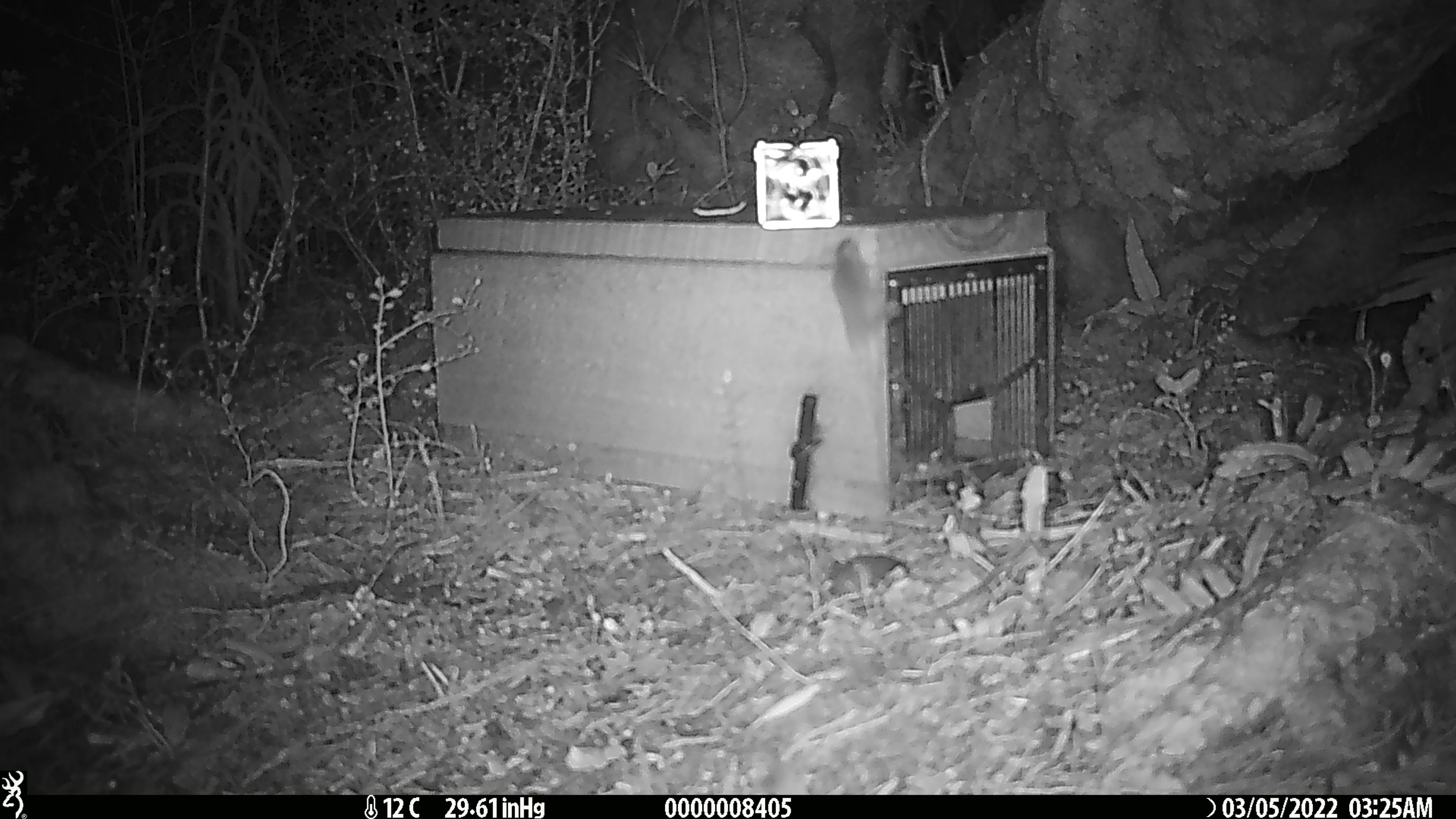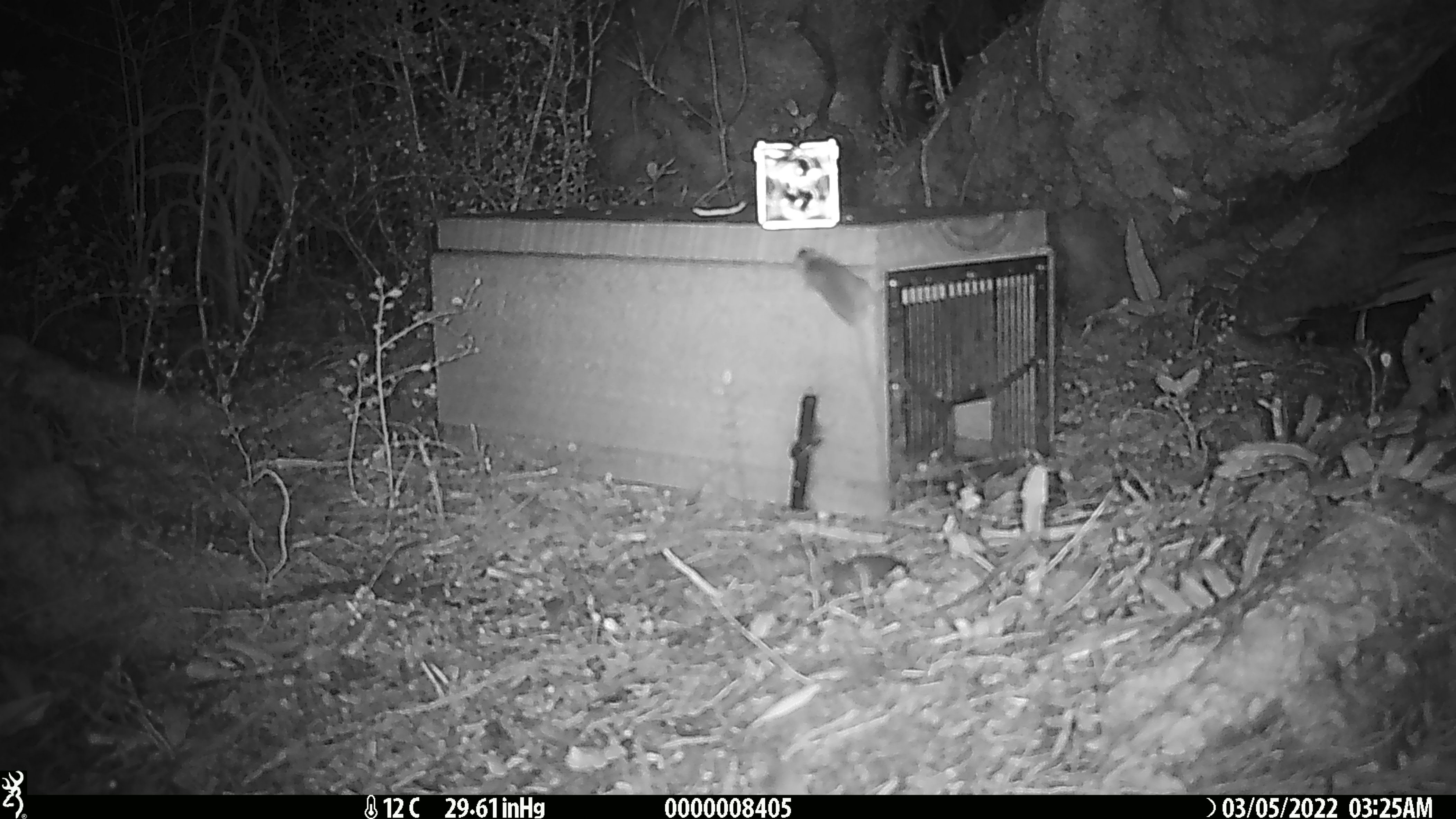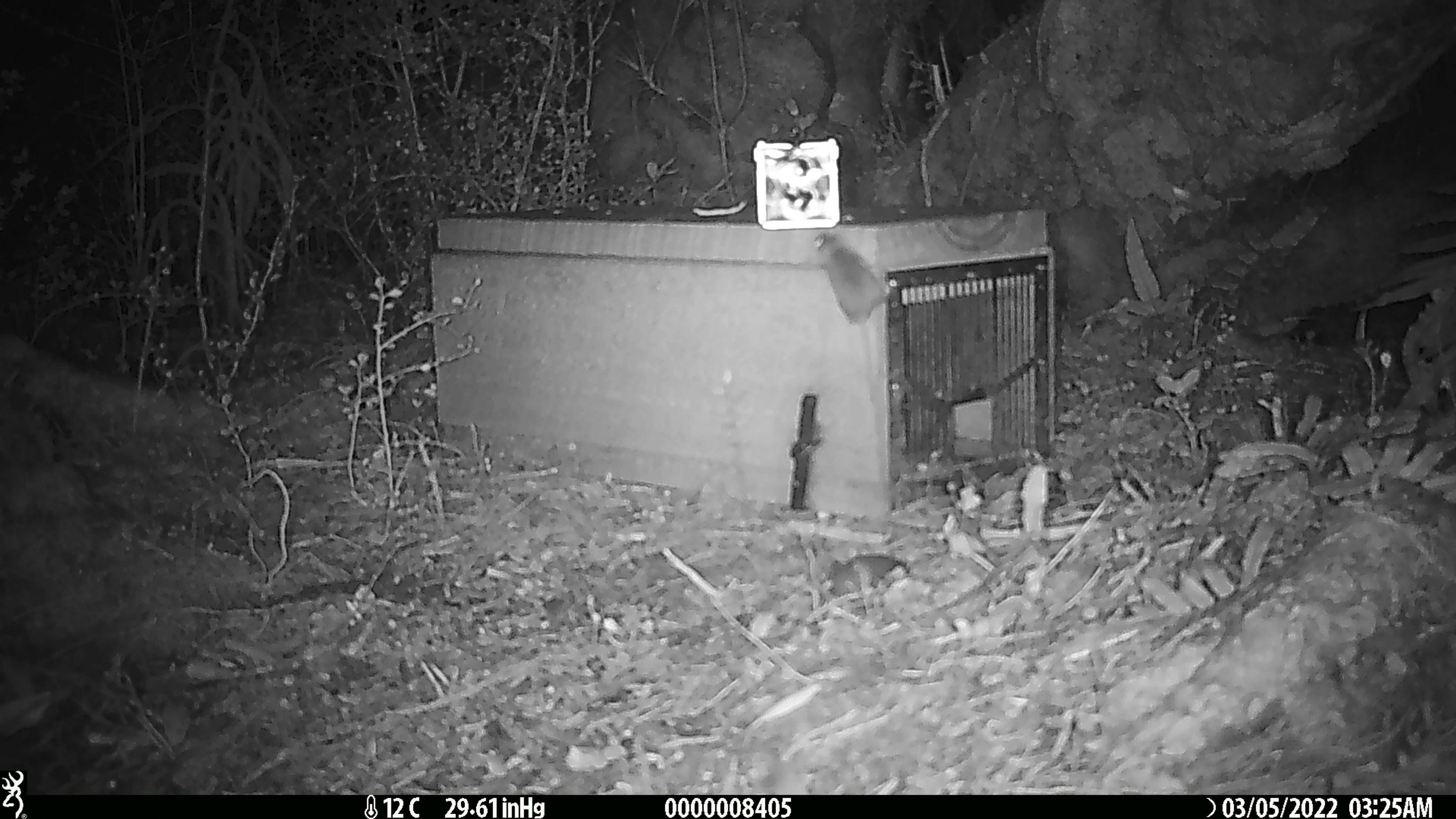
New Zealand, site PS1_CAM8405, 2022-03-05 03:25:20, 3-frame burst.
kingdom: Animalia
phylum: Chordata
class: Mammalia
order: Rodentia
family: Muridae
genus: Mus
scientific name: Mus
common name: mouse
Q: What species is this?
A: Mouse (Mus).